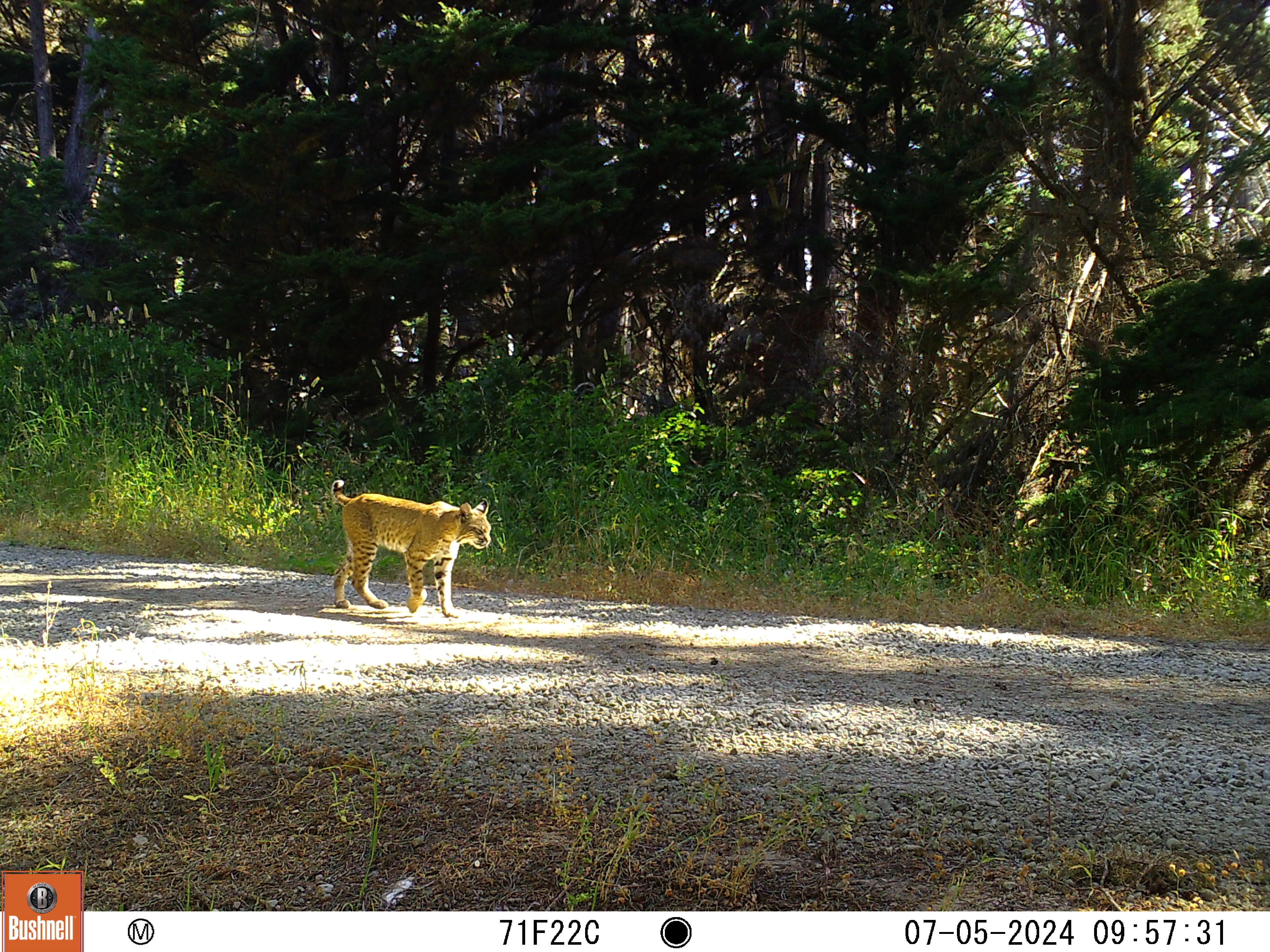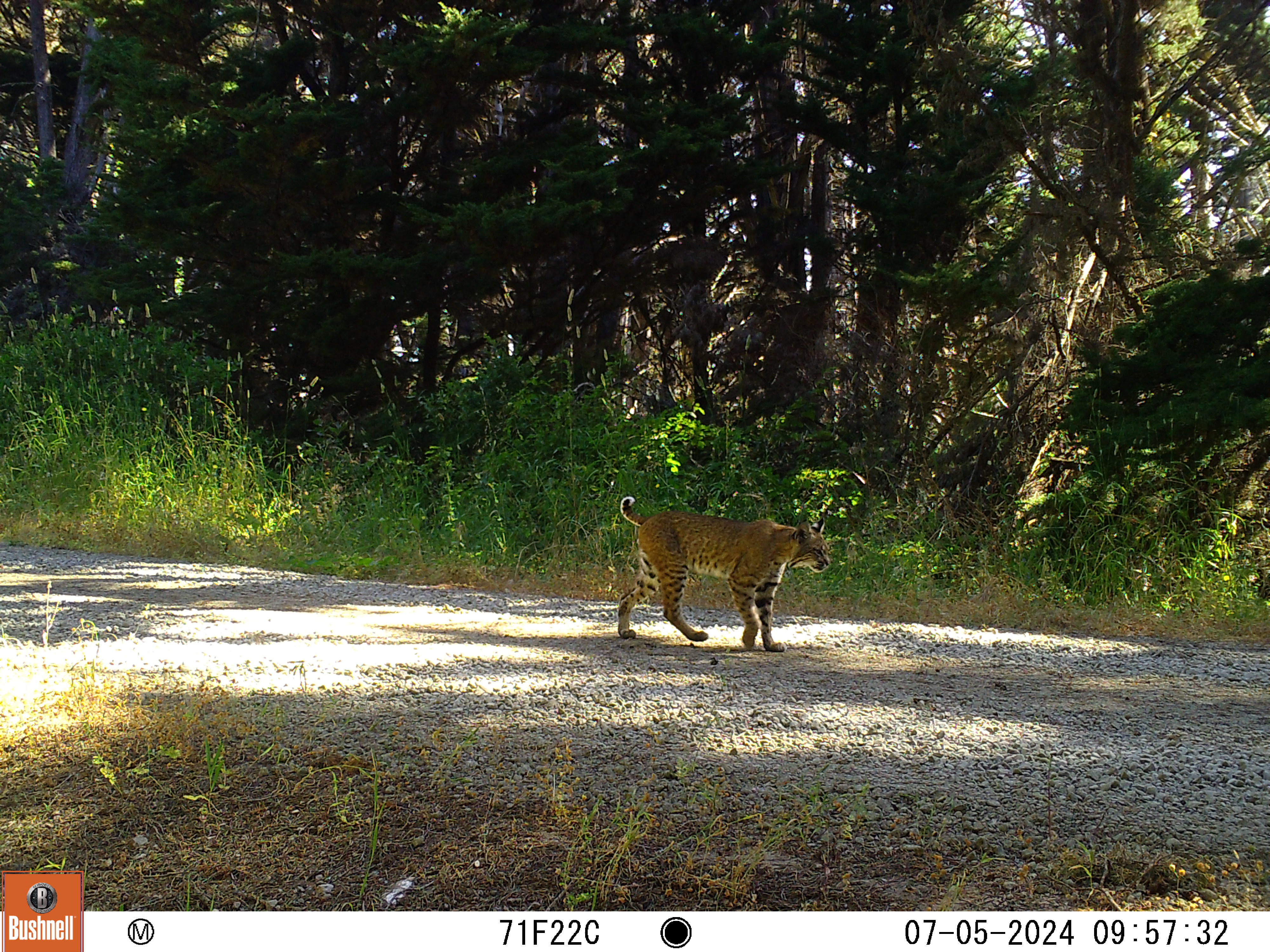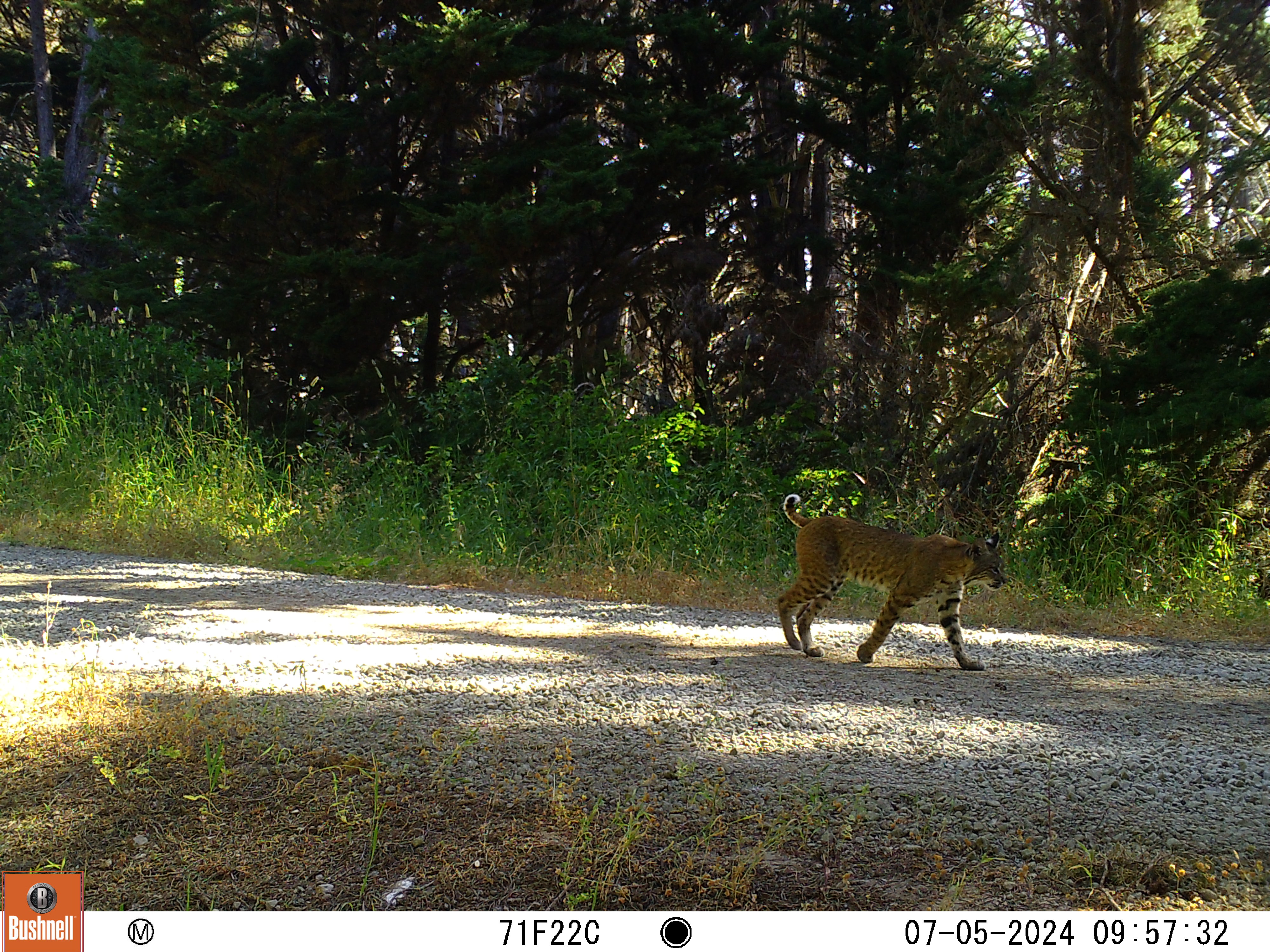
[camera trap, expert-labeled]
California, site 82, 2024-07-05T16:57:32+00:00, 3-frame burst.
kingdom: Animalia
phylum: Chordata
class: Mammalia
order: Carnivora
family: Felidae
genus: Lynx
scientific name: Lynx rufus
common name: bobcat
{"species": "bobcat (Lynx rufus)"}